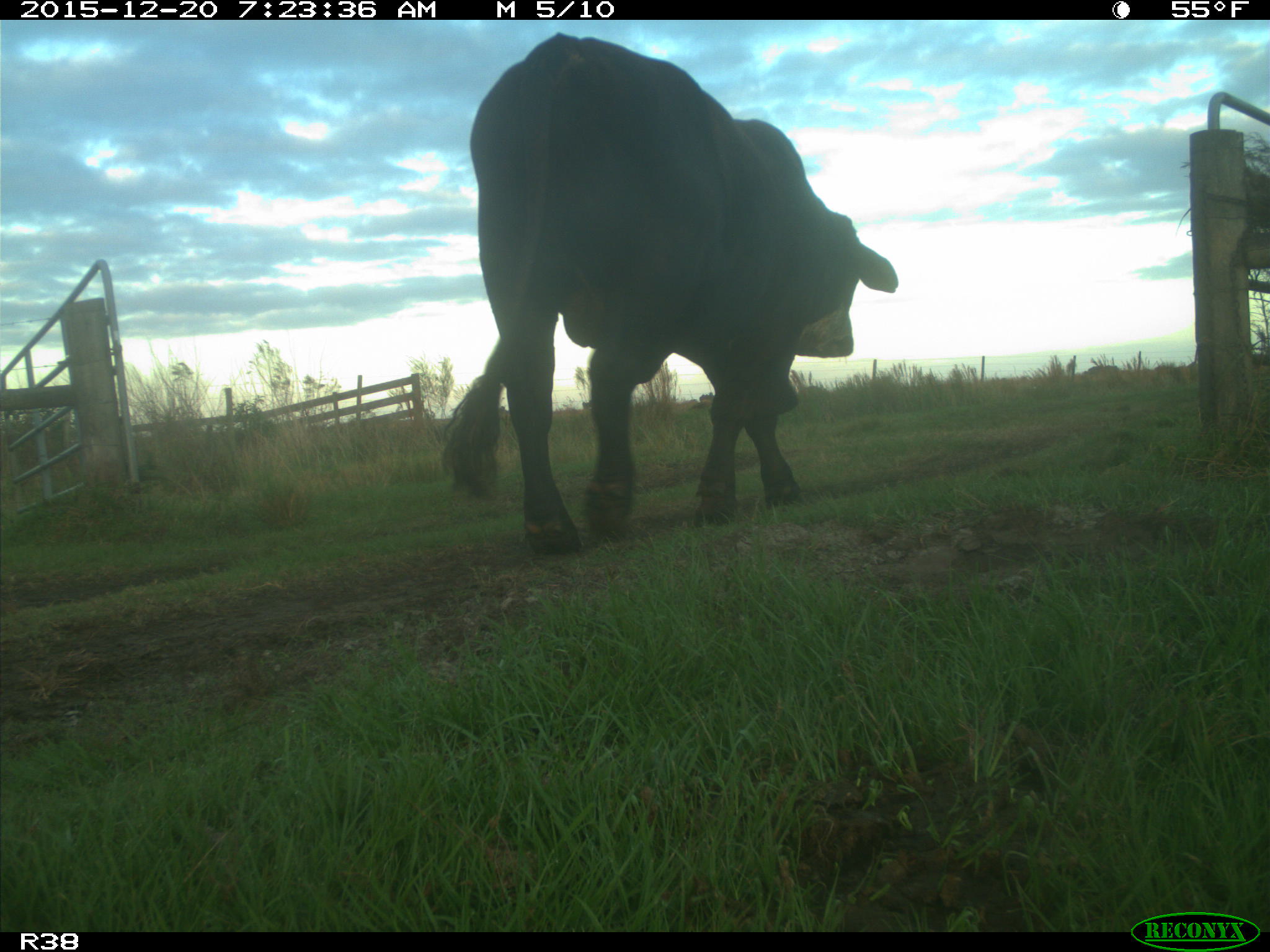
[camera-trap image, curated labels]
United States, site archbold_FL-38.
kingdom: Animalia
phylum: Chordata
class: Mammalia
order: Artiodactyla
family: Bovidae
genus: Bos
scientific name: Bos taurus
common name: domestic cow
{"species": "Bos taurus (domestic cow)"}